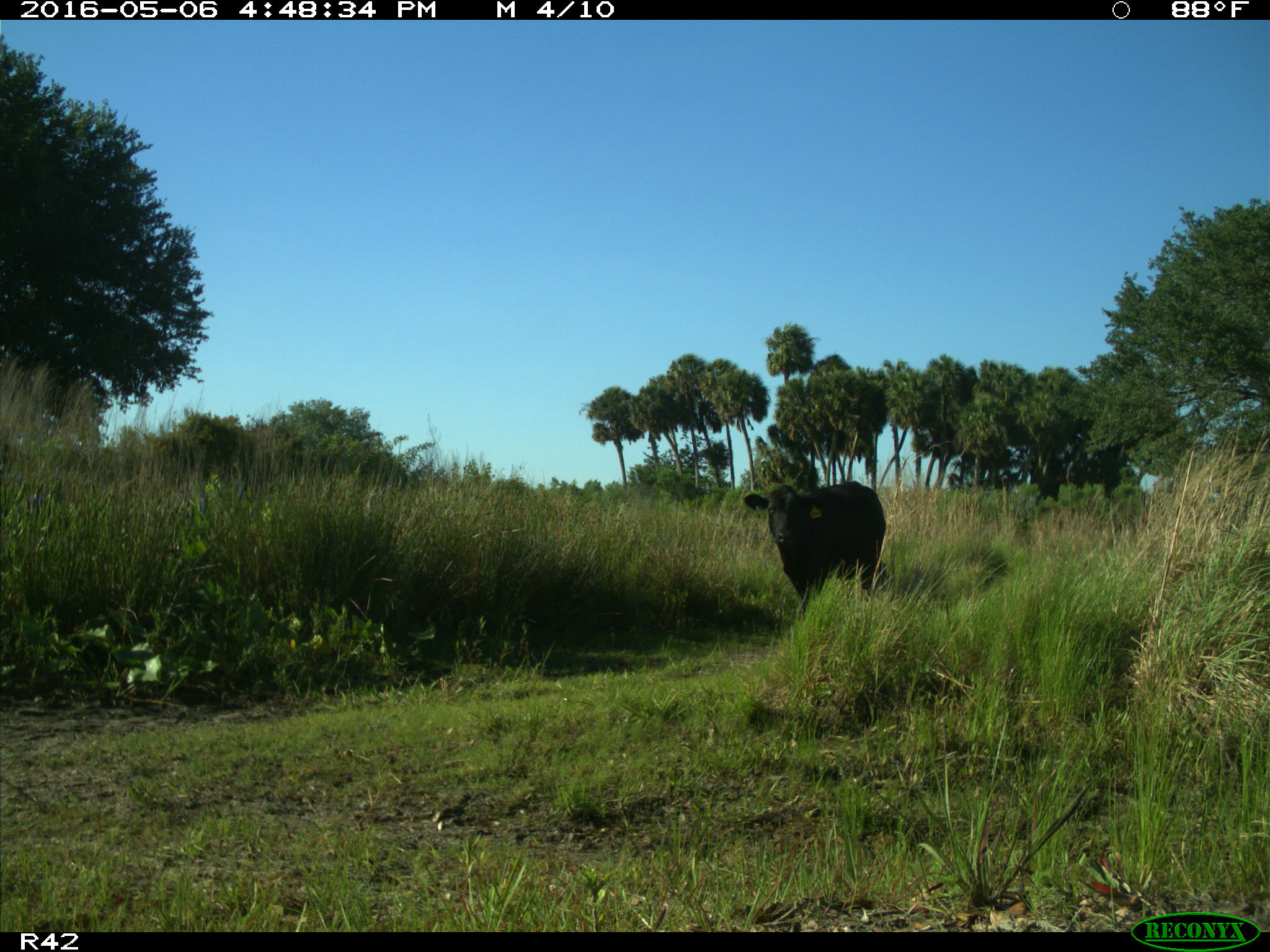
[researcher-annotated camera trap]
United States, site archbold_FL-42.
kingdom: Animalia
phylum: Chordata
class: Mammalia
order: Artiodactyla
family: Bovidae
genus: Bos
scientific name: Bos taurus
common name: domestic cow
Bos taurus (domestic cow).